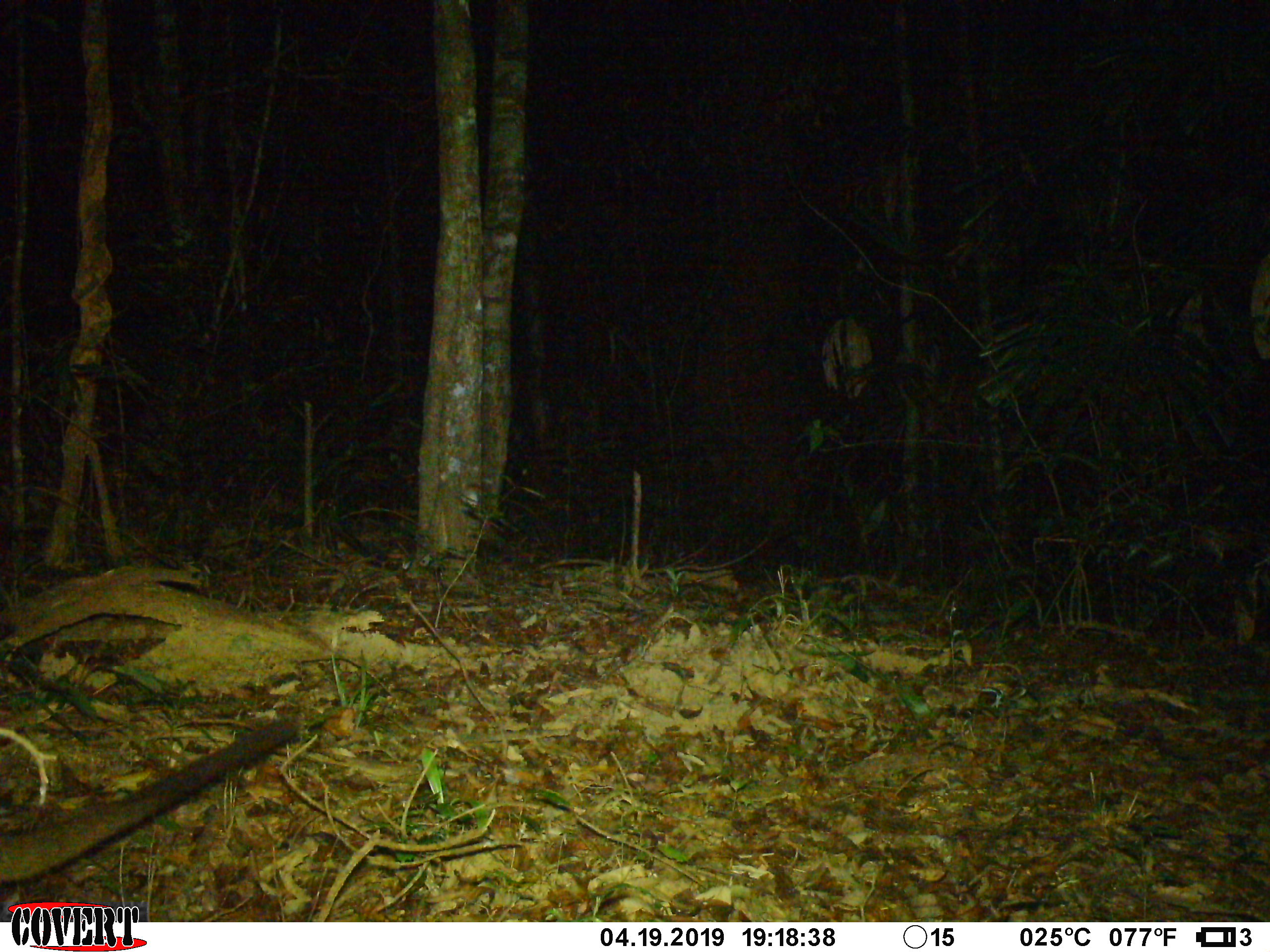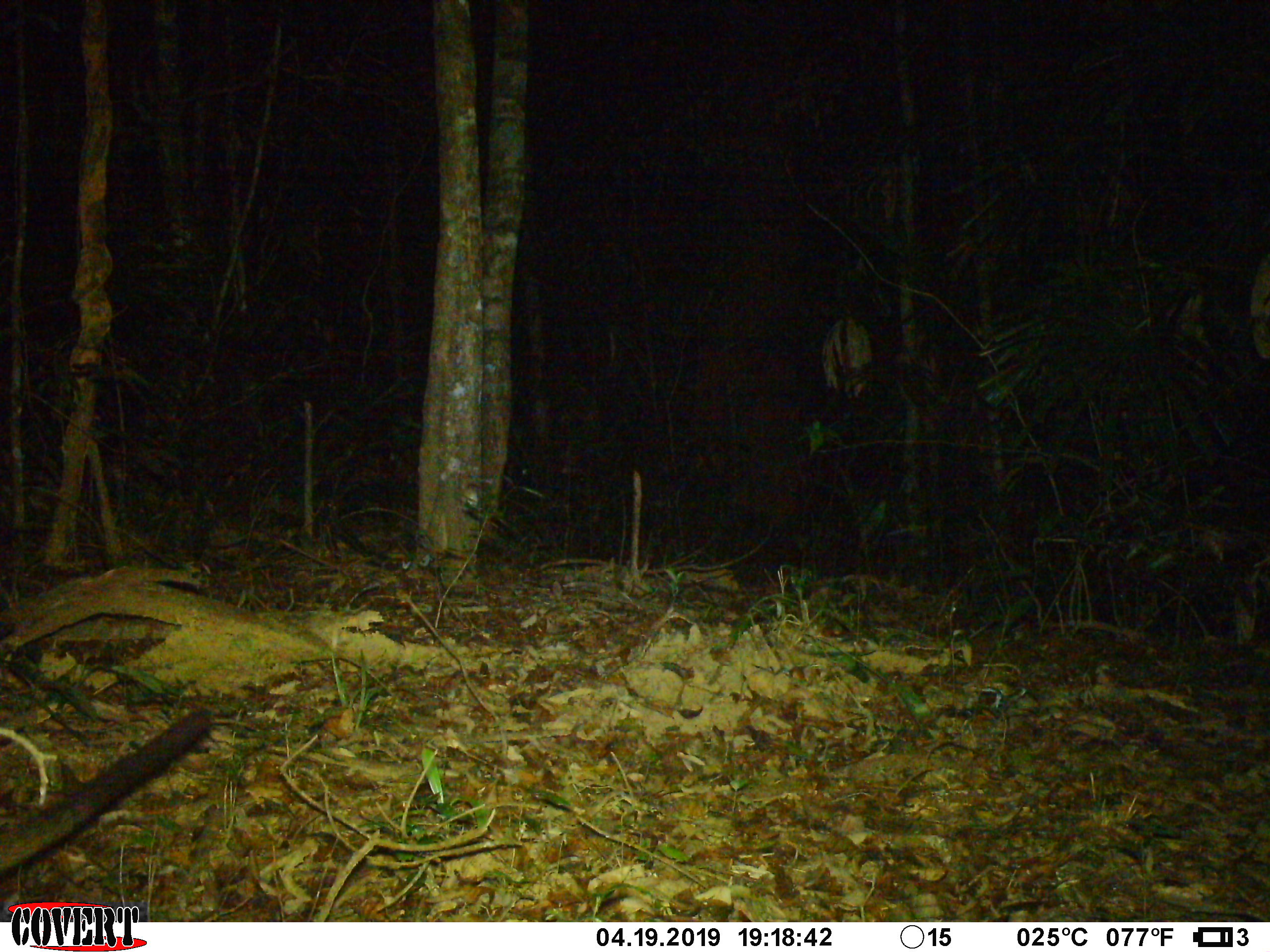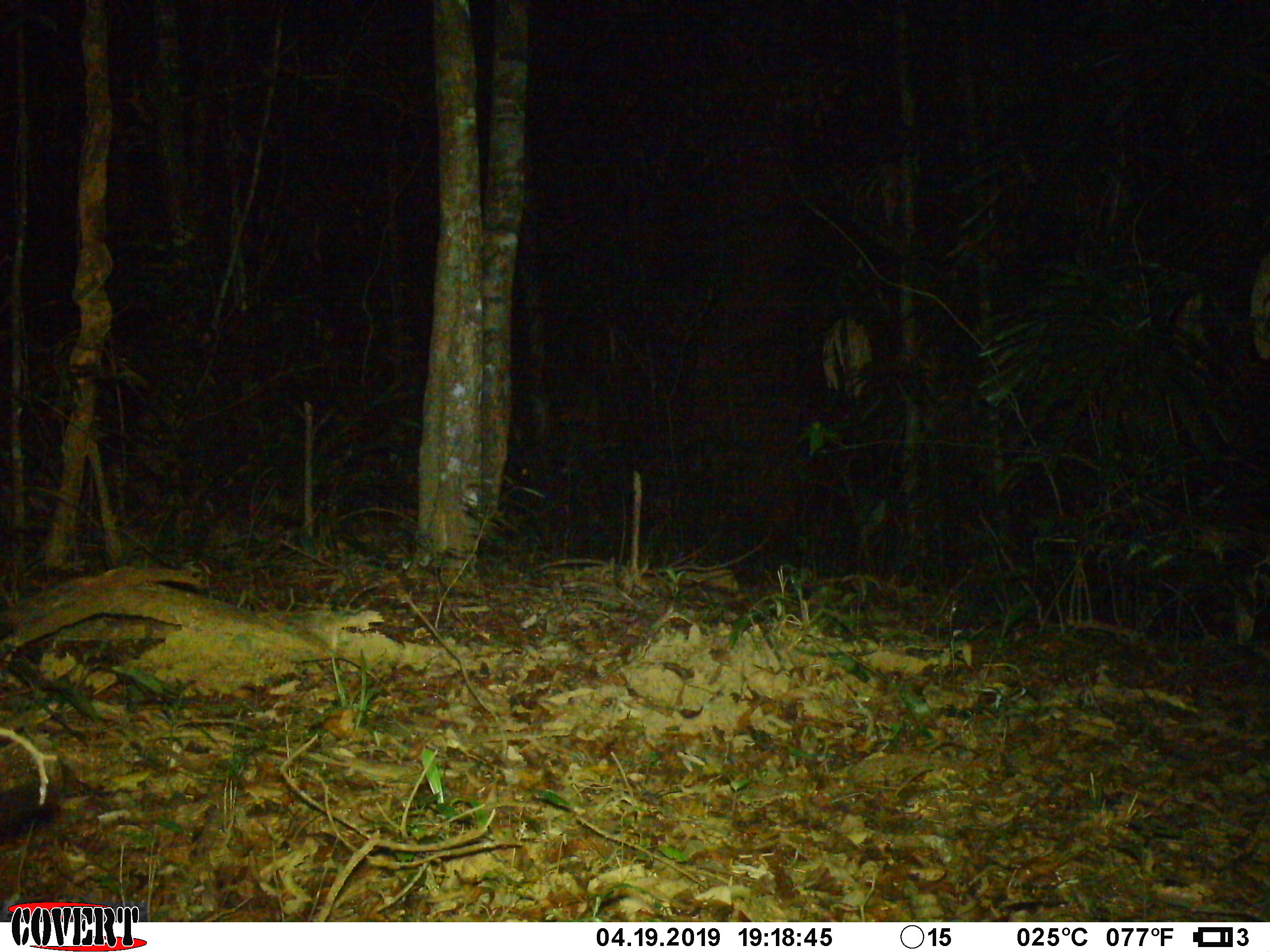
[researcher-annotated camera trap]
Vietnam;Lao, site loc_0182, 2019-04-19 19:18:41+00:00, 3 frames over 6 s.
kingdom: Animalia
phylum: Chordata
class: Mammalia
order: Carnivora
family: Viverridae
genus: Paguma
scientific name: Paguma larvata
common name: masked palm civet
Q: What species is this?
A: Masked palm civet (Paguma larvata).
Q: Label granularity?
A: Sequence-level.